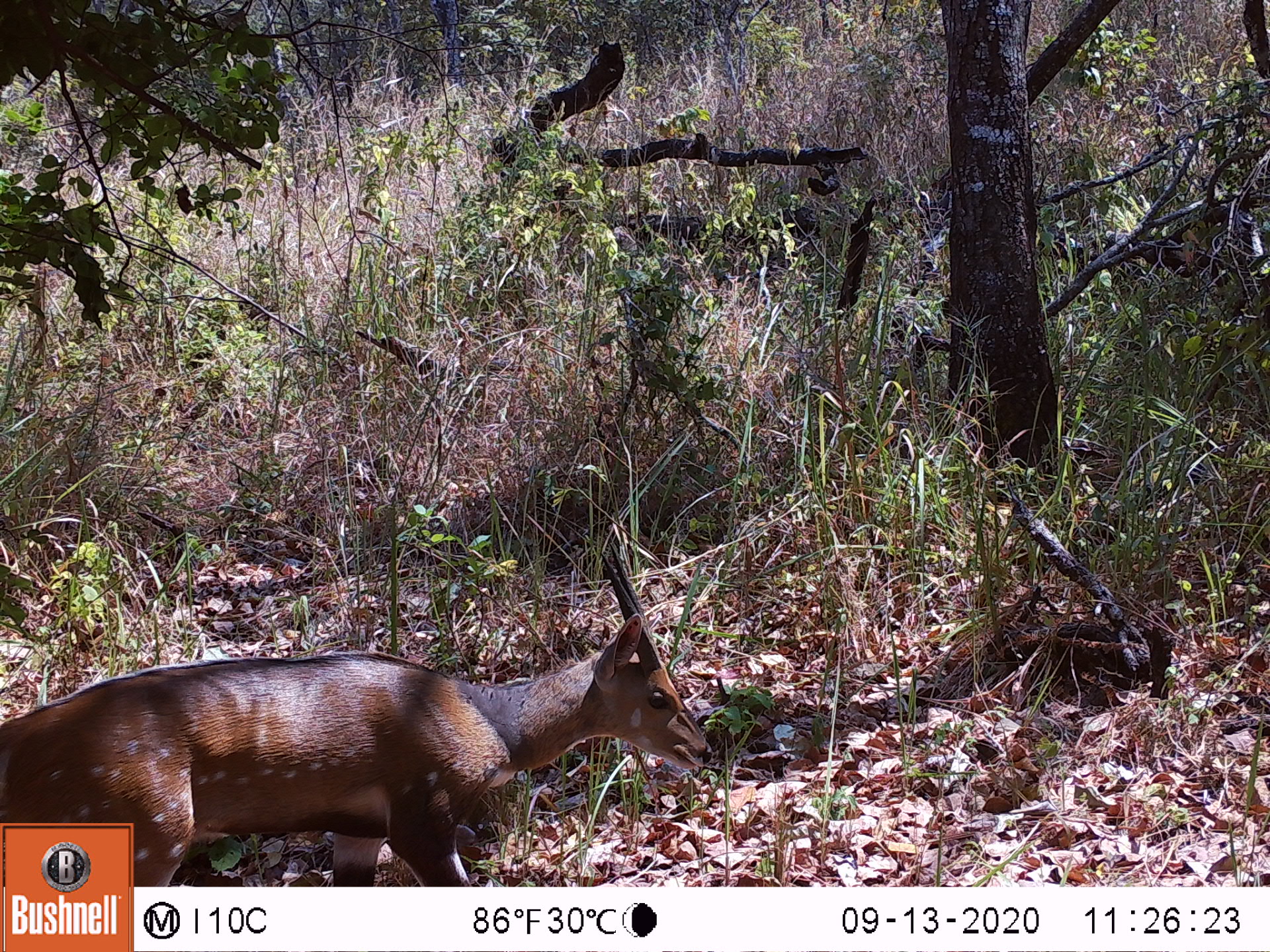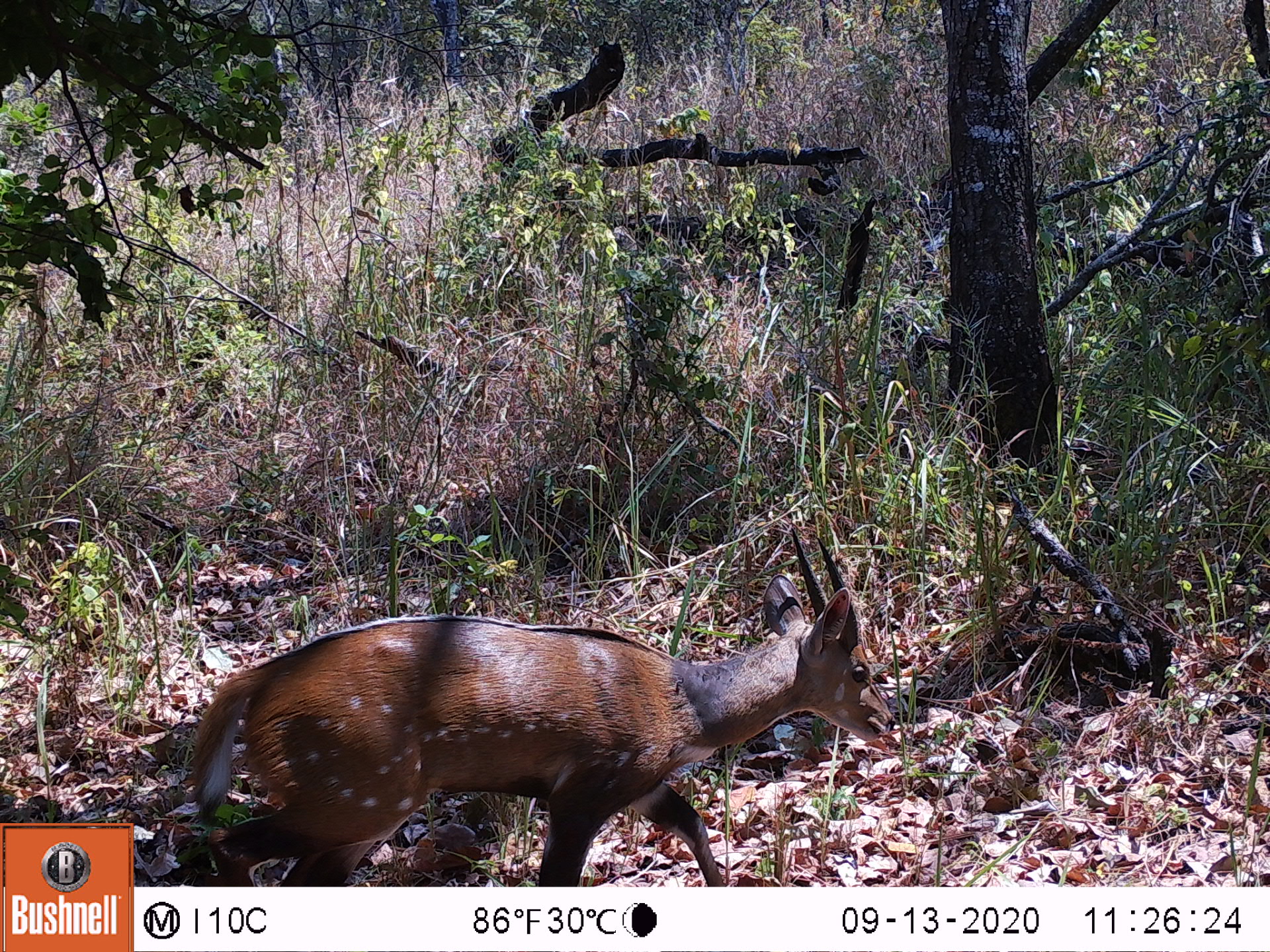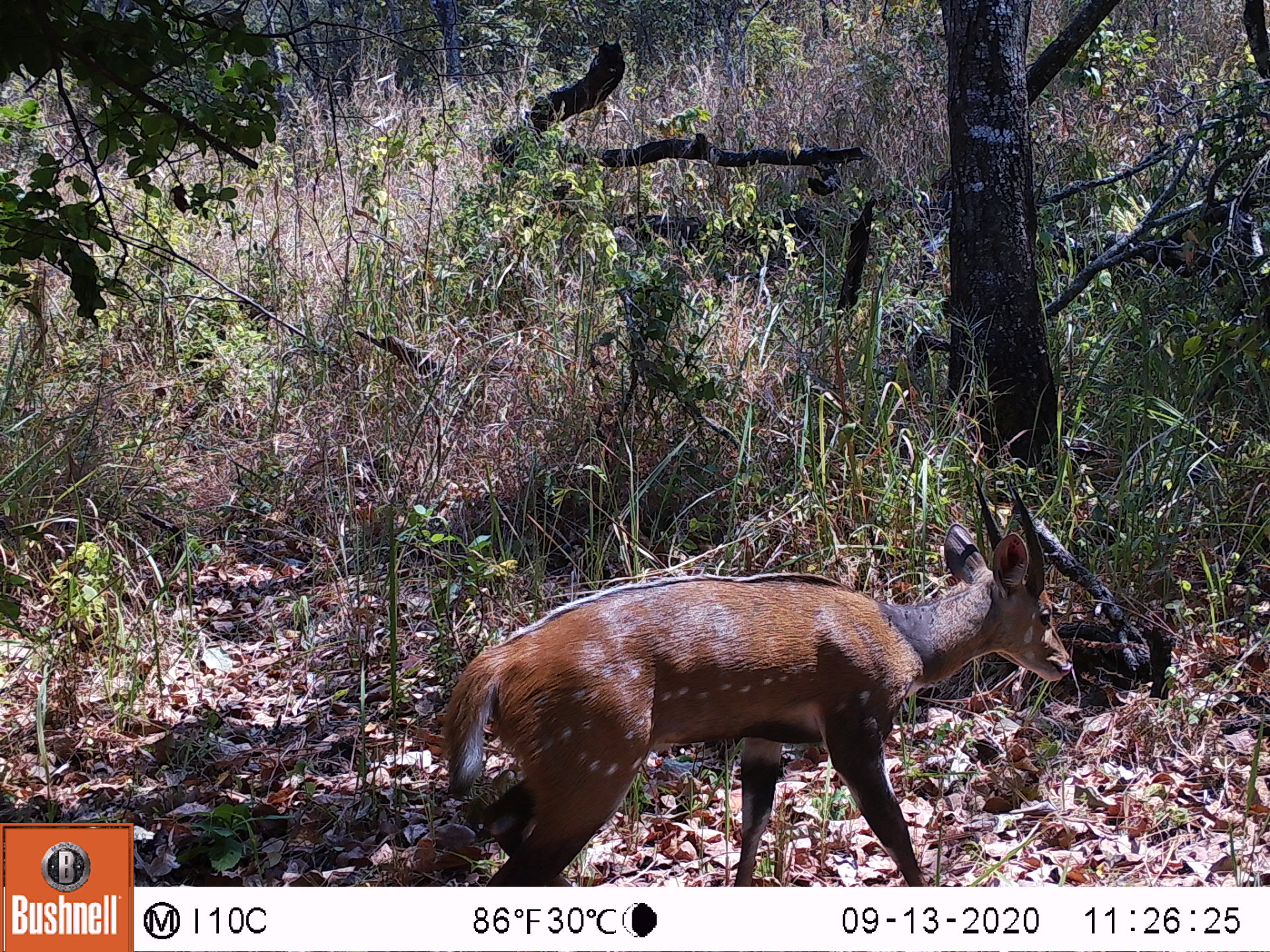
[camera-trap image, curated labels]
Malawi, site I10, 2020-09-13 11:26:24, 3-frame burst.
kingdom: Animalia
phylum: Chordata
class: Mammalia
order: Artiodactyla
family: Bovidae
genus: Tragelaphus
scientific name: Tragelaphus sylvaticus sylvaticus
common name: cape bushbuck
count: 1